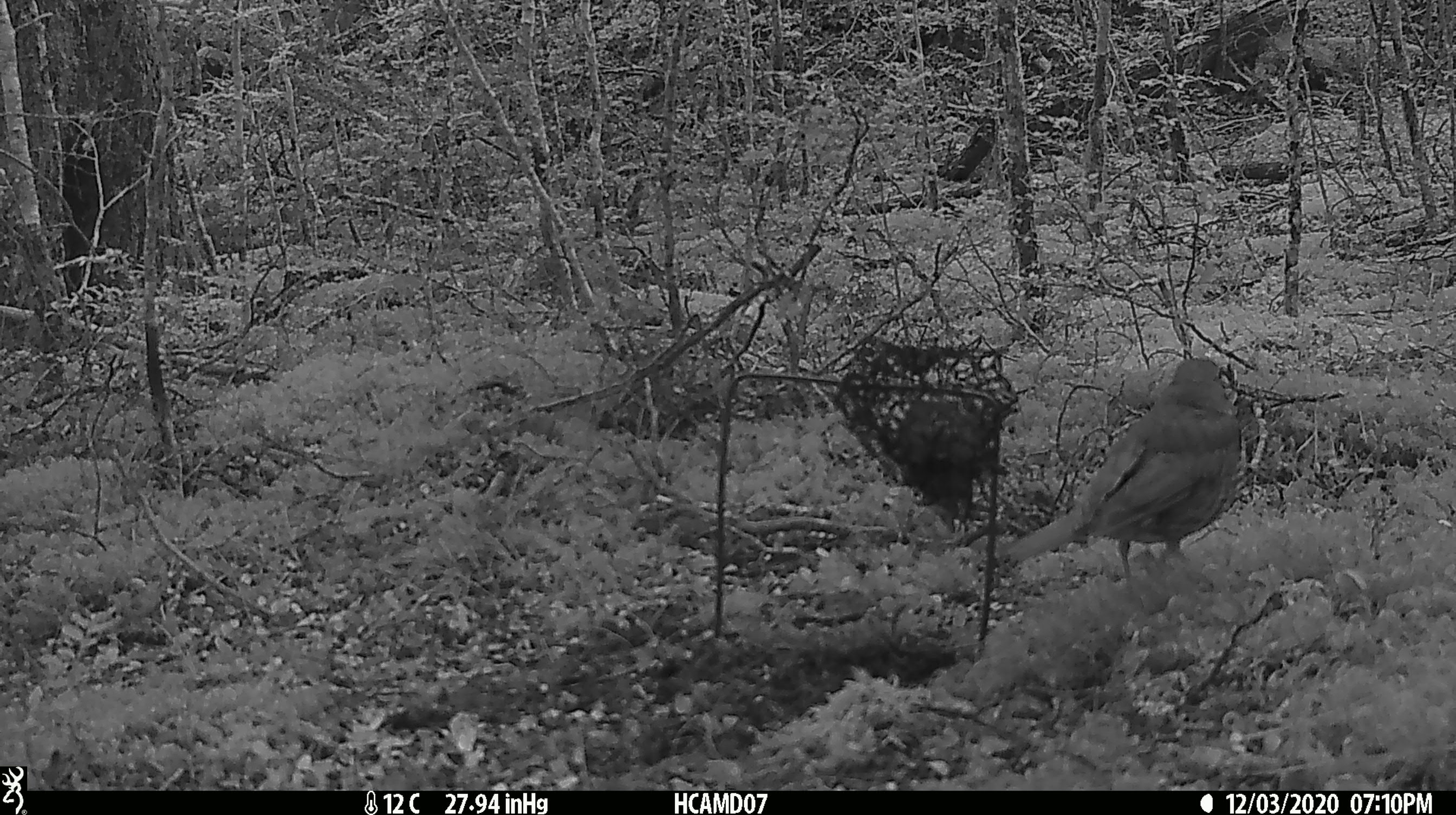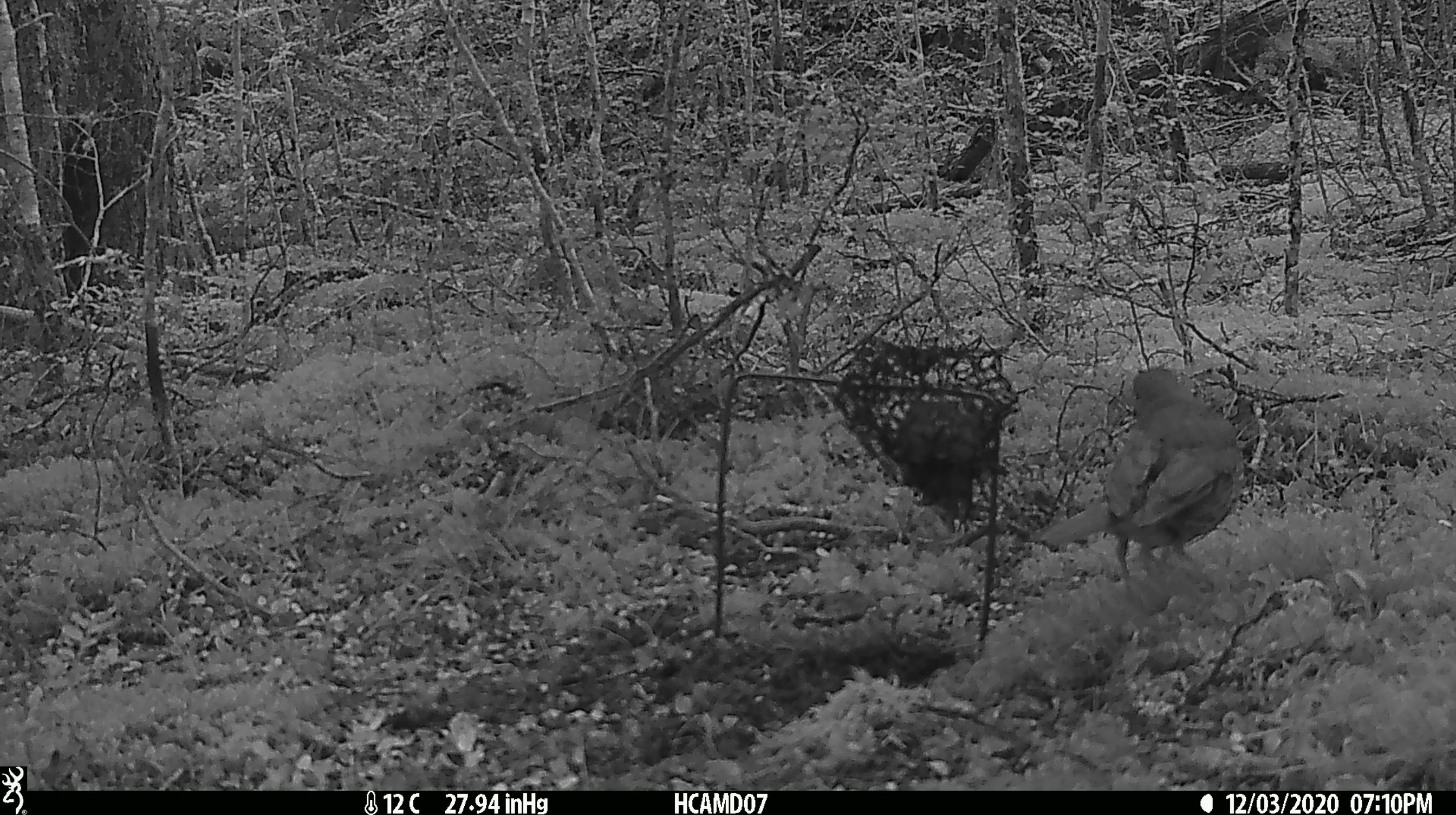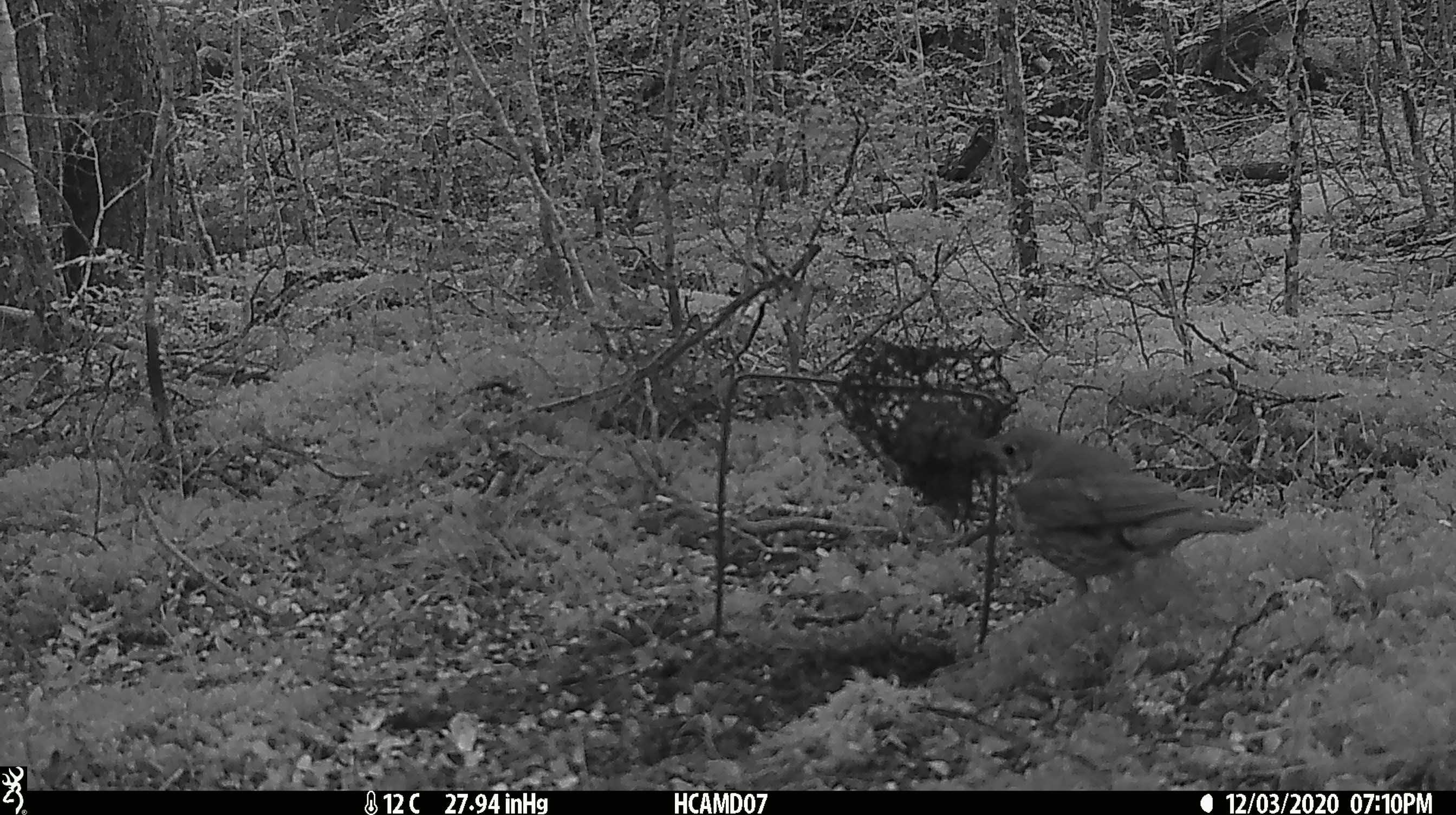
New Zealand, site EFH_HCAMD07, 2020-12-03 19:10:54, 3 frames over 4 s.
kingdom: Animalia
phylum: Chordata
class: Aves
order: Passeriformes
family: Turdidae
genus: Turdus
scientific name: Turdus philomelos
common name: song thrush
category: thrush